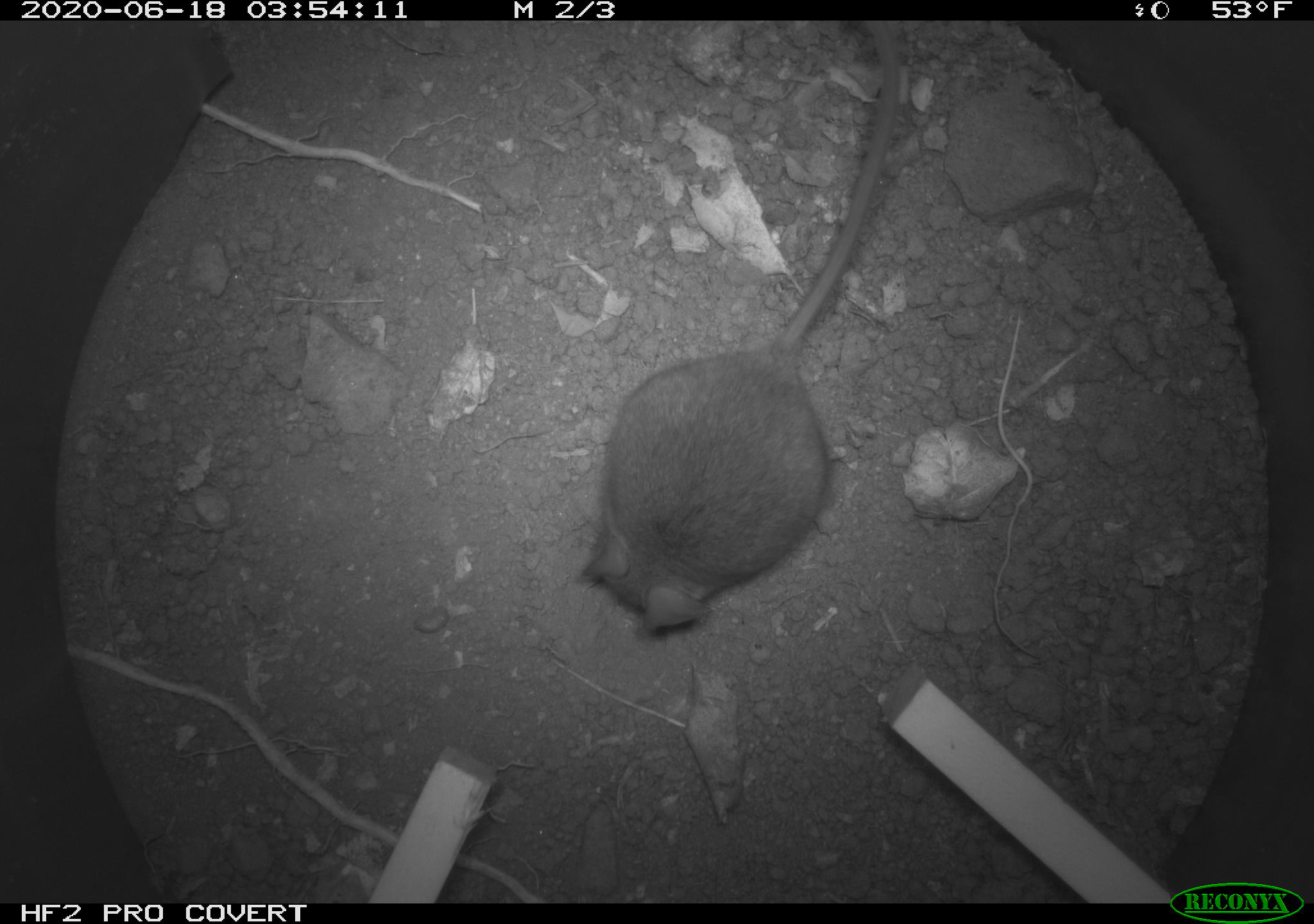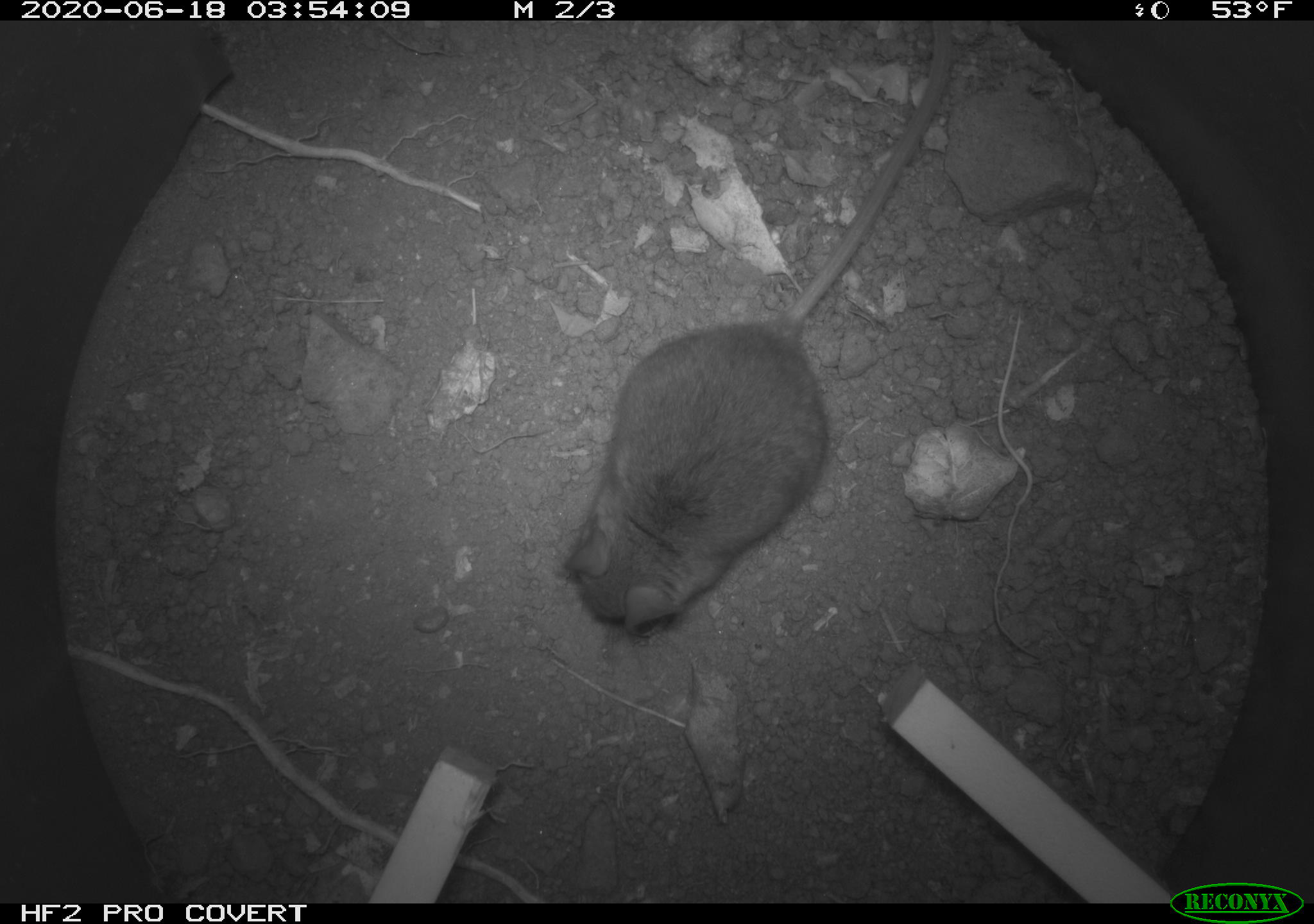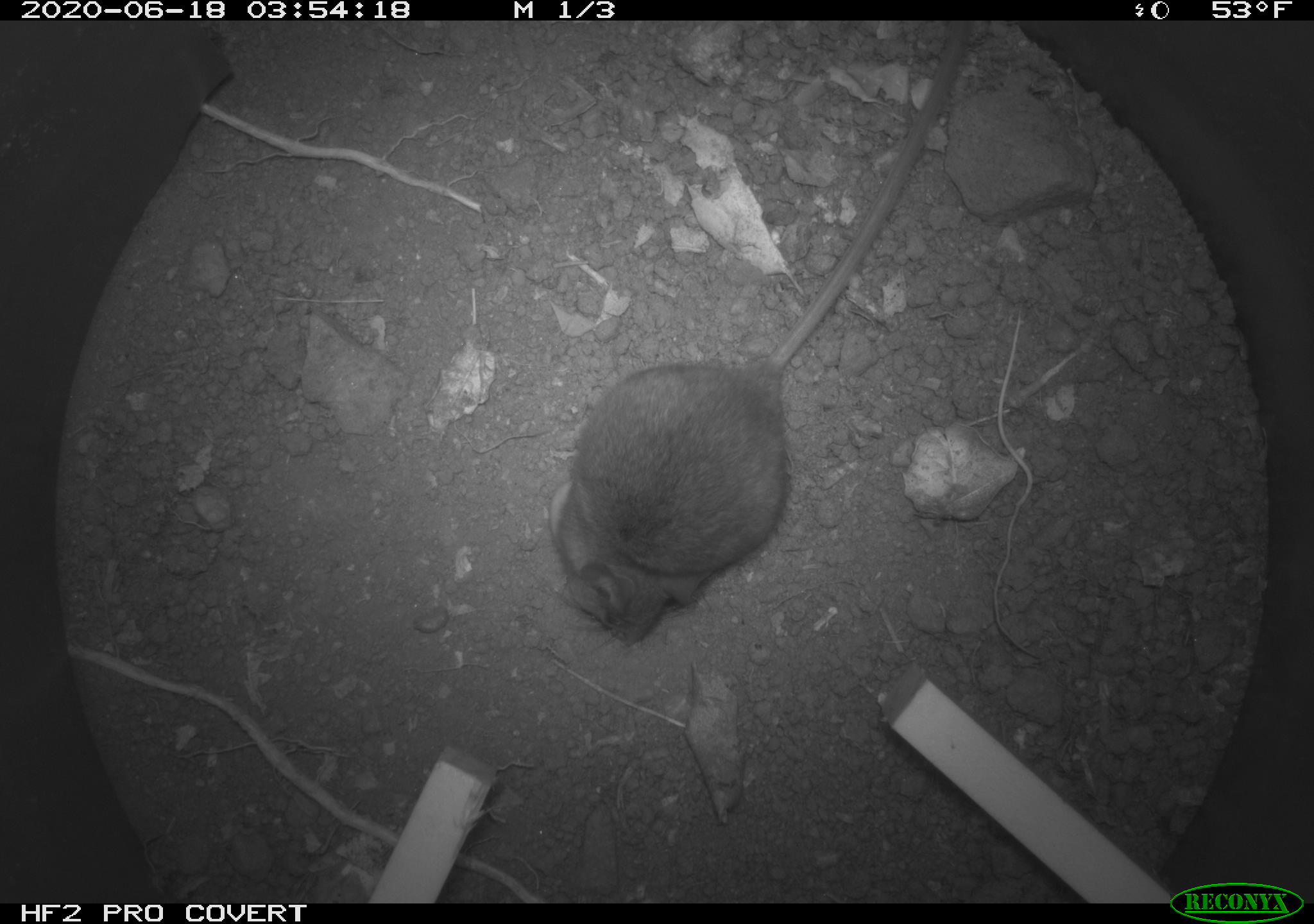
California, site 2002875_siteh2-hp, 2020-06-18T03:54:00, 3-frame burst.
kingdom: Animalia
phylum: Chordata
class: Mammalia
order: Rodentia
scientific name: Rodentia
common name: mouse species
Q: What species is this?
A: Mouse species (Rodentia).